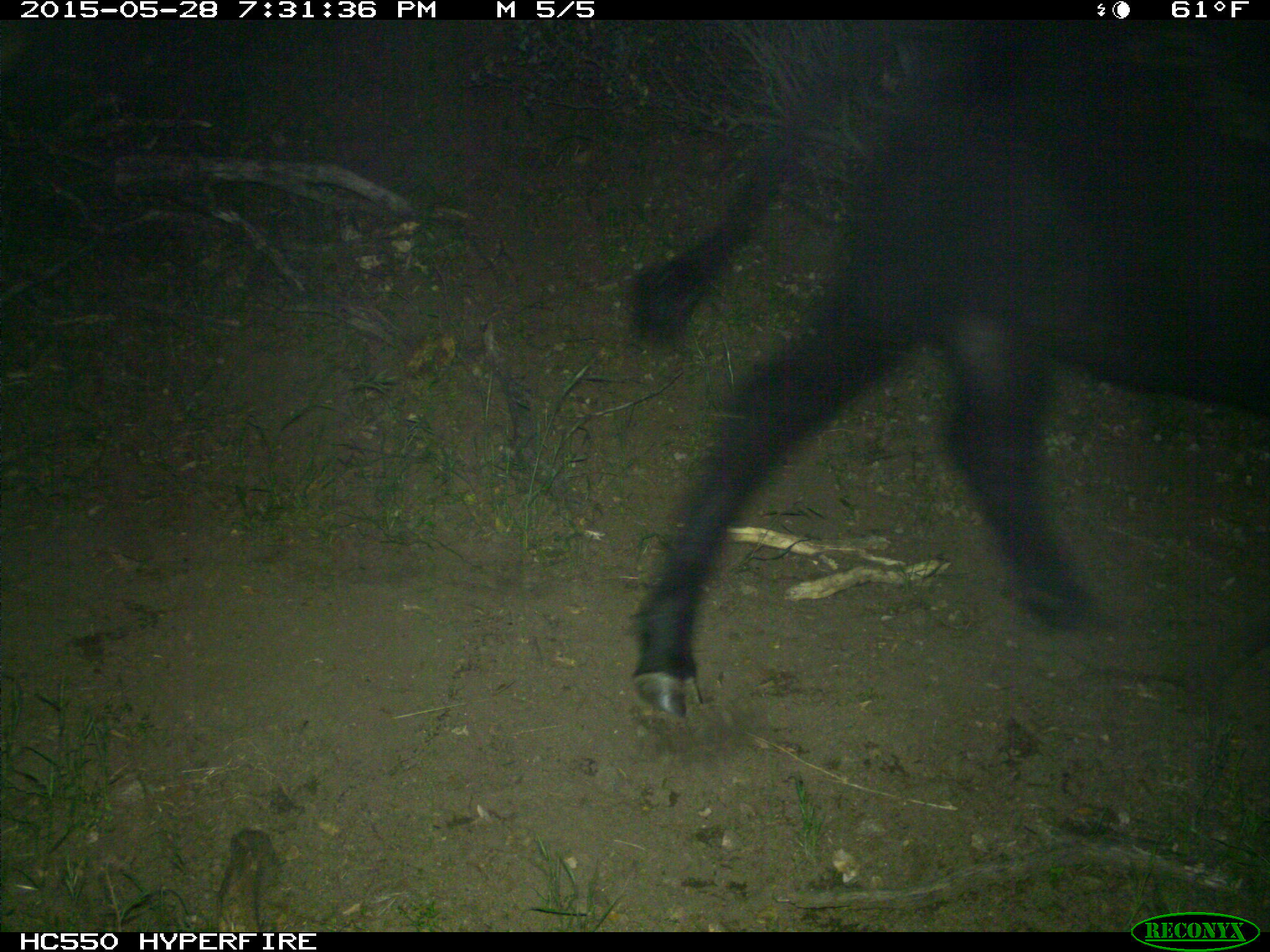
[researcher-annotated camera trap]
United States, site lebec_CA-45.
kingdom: Animalia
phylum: Chordata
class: Mammalia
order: Artiodactyla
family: Bovidae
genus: Bos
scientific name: Bos taurus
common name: domestic cow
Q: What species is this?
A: Bos taurus (domestic cow).